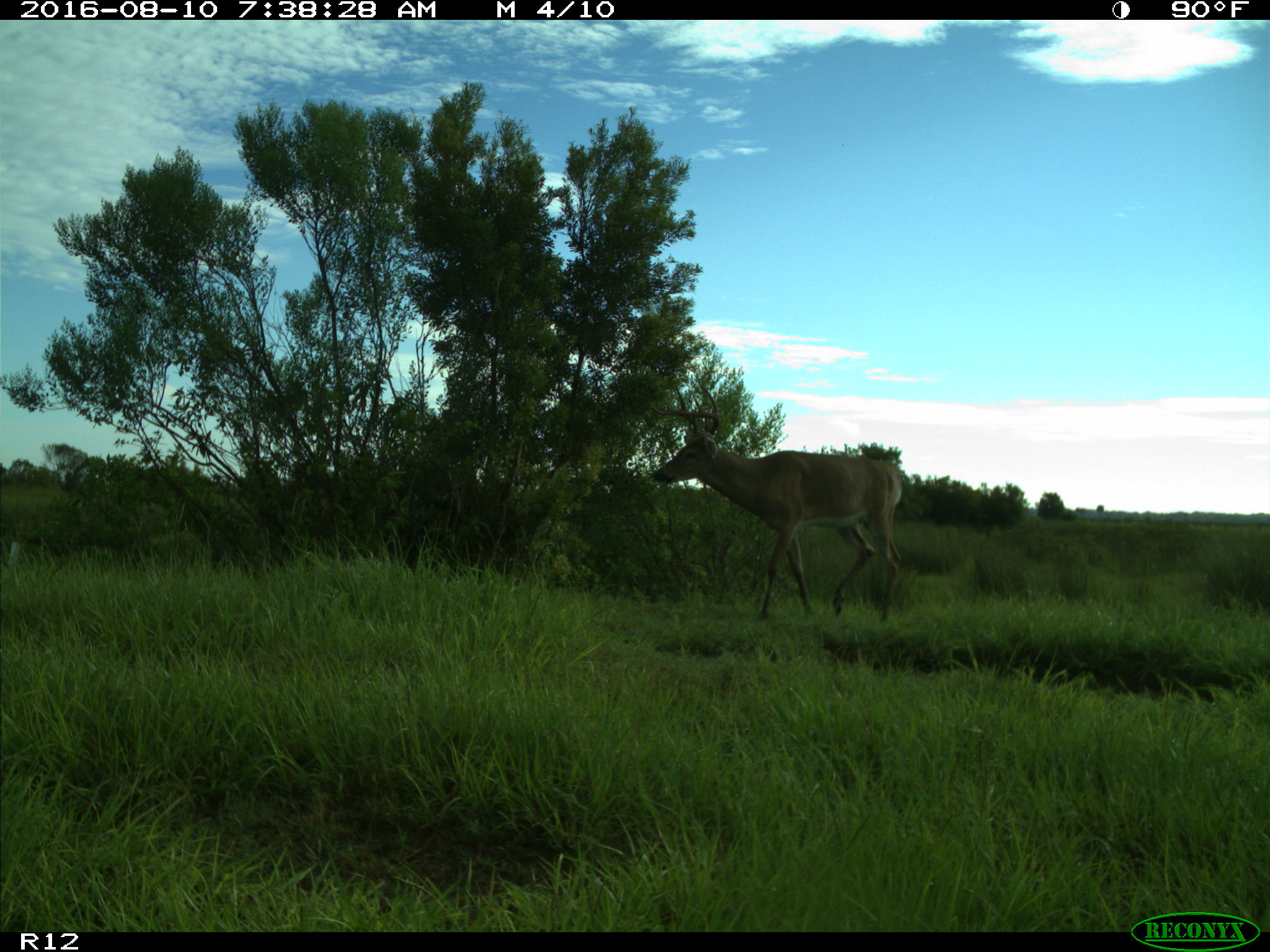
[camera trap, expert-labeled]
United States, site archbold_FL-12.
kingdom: Animalia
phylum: Chordata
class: Mammalia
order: Artiodactyla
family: Cervidae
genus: Odocoileus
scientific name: Odocoileus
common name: deer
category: unidentified deer